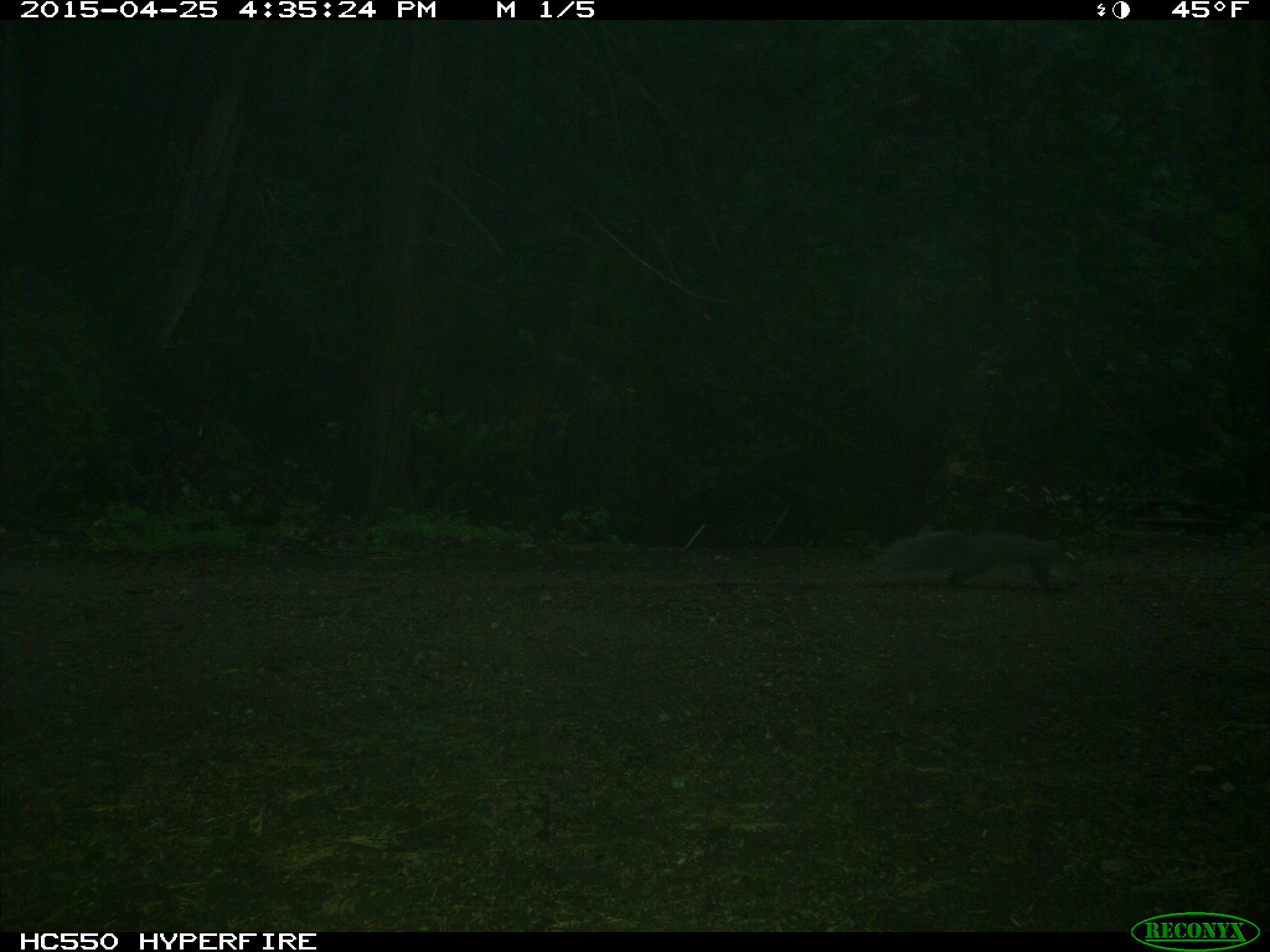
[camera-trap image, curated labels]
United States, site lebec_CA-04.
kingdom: Animalia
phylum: Chordata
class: Mammalia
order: Rodentia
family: Sciuridae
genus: Sciurus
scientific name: Sciurus carolinensis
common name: eastern gray squirrel